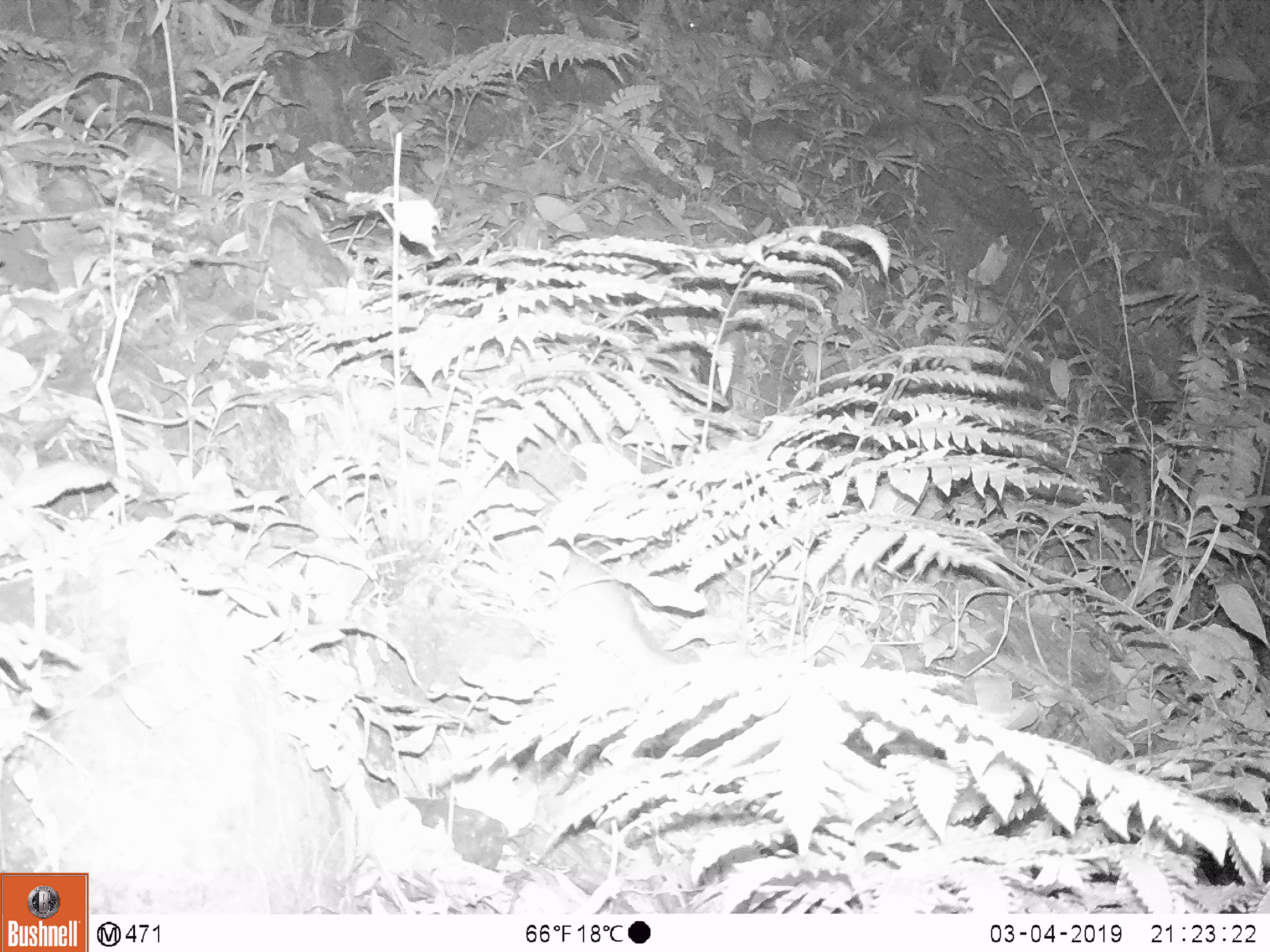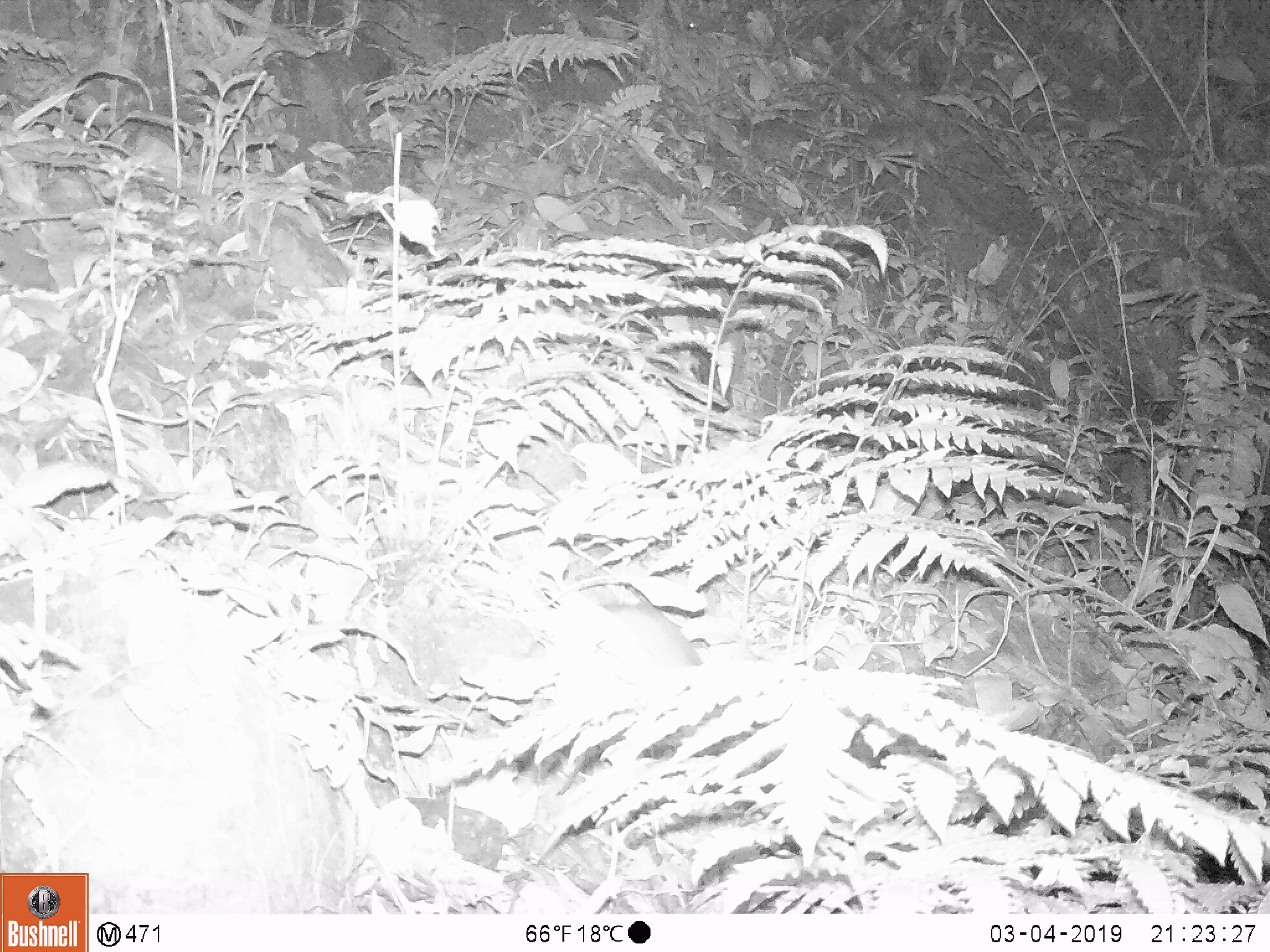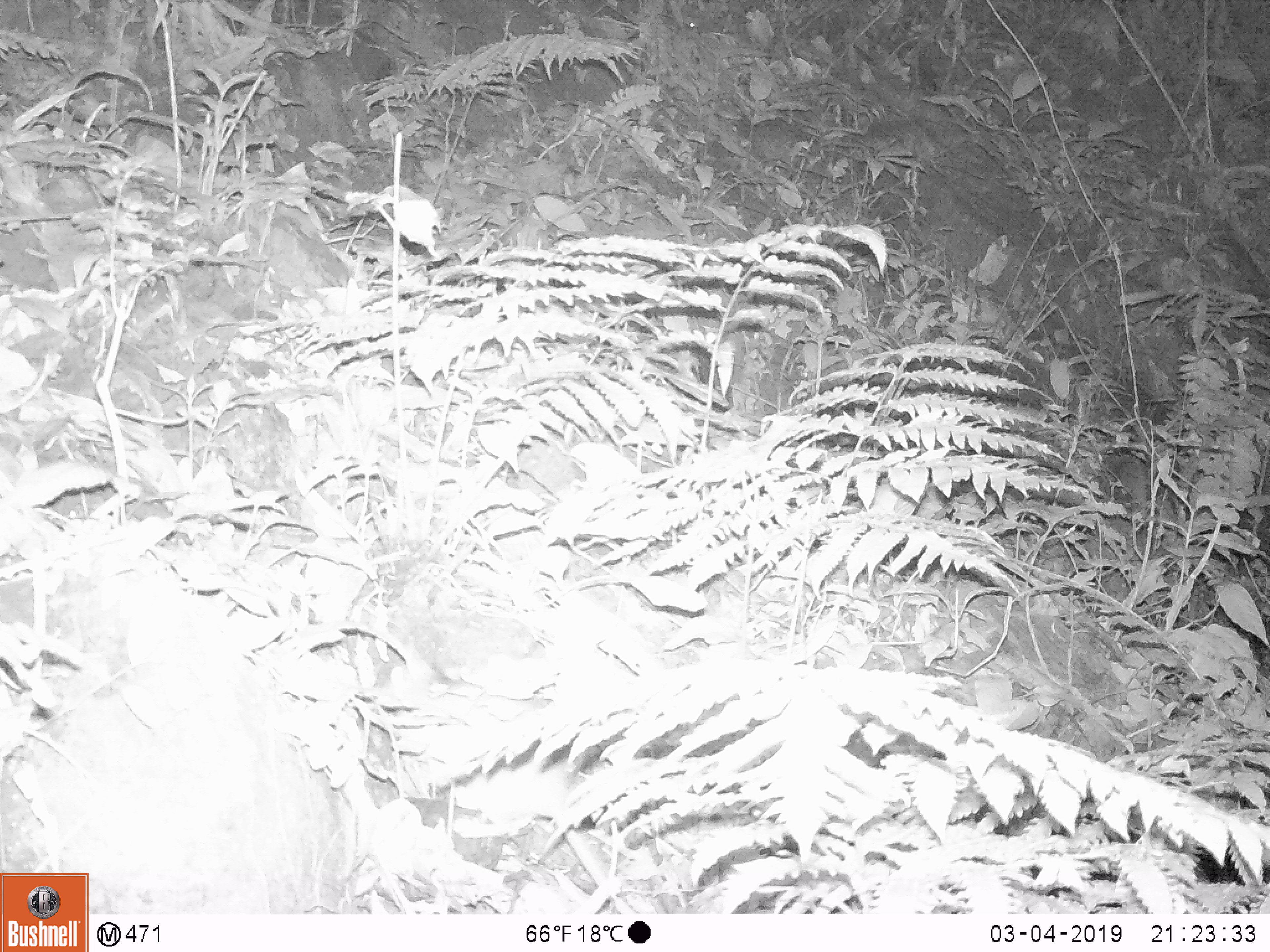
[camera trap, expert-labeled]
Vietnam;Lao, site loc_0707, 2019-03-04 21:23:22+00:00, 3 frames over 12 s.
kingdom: Animalia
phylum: Chordata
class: Mammalia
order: Rodentia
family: Muridae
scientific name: Muridae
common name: old-world mice and rats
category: unidentified murid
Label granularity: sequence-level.